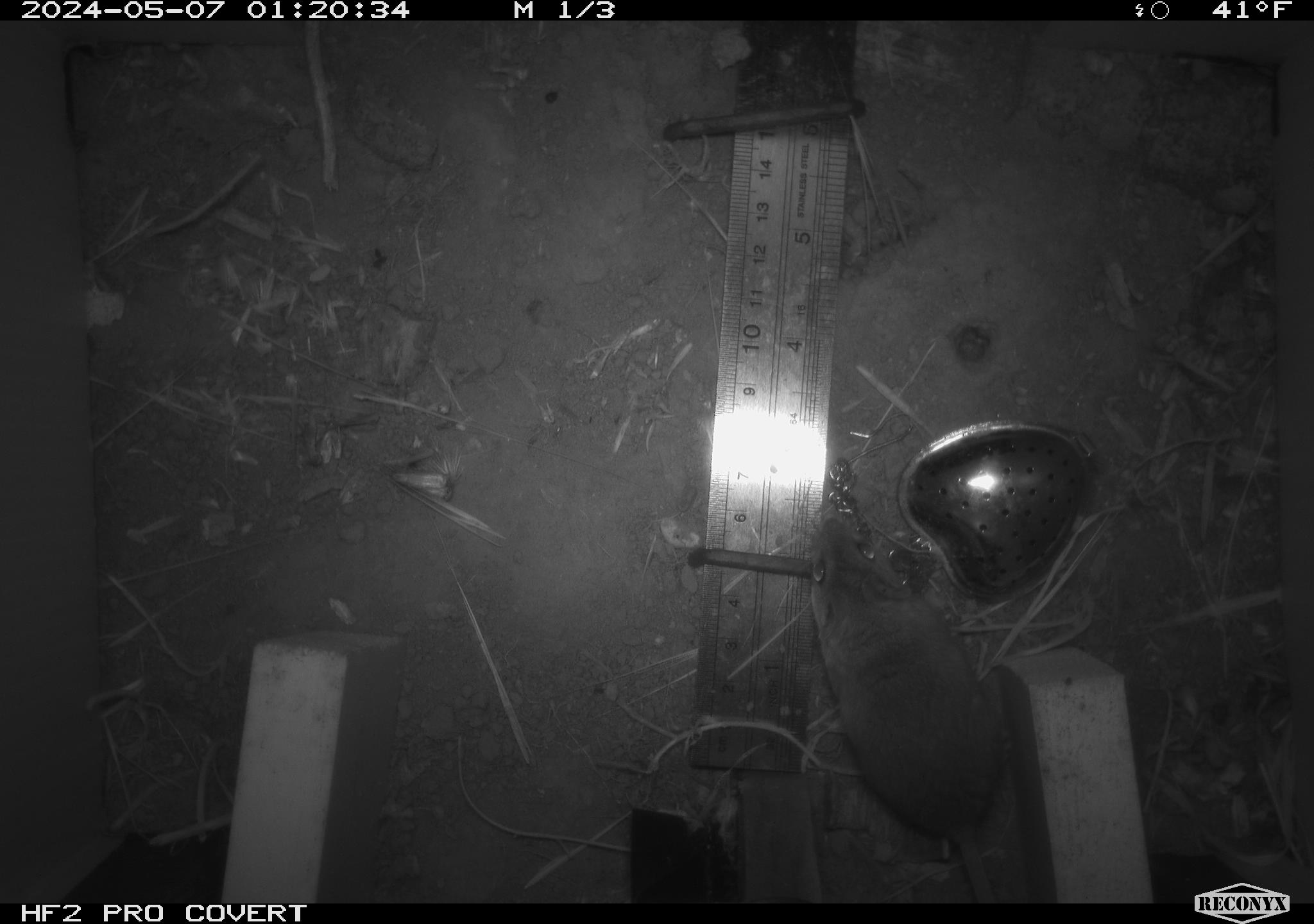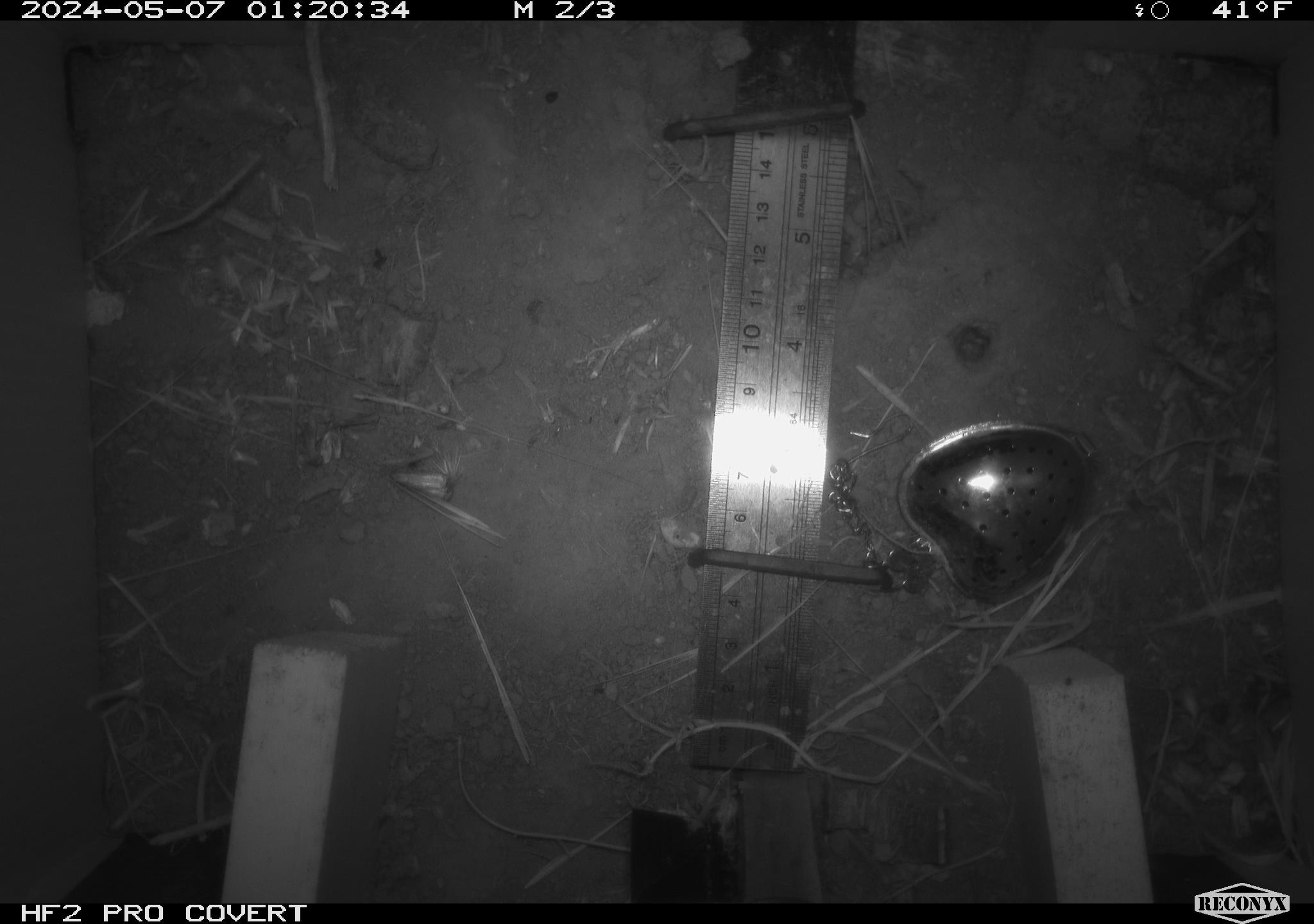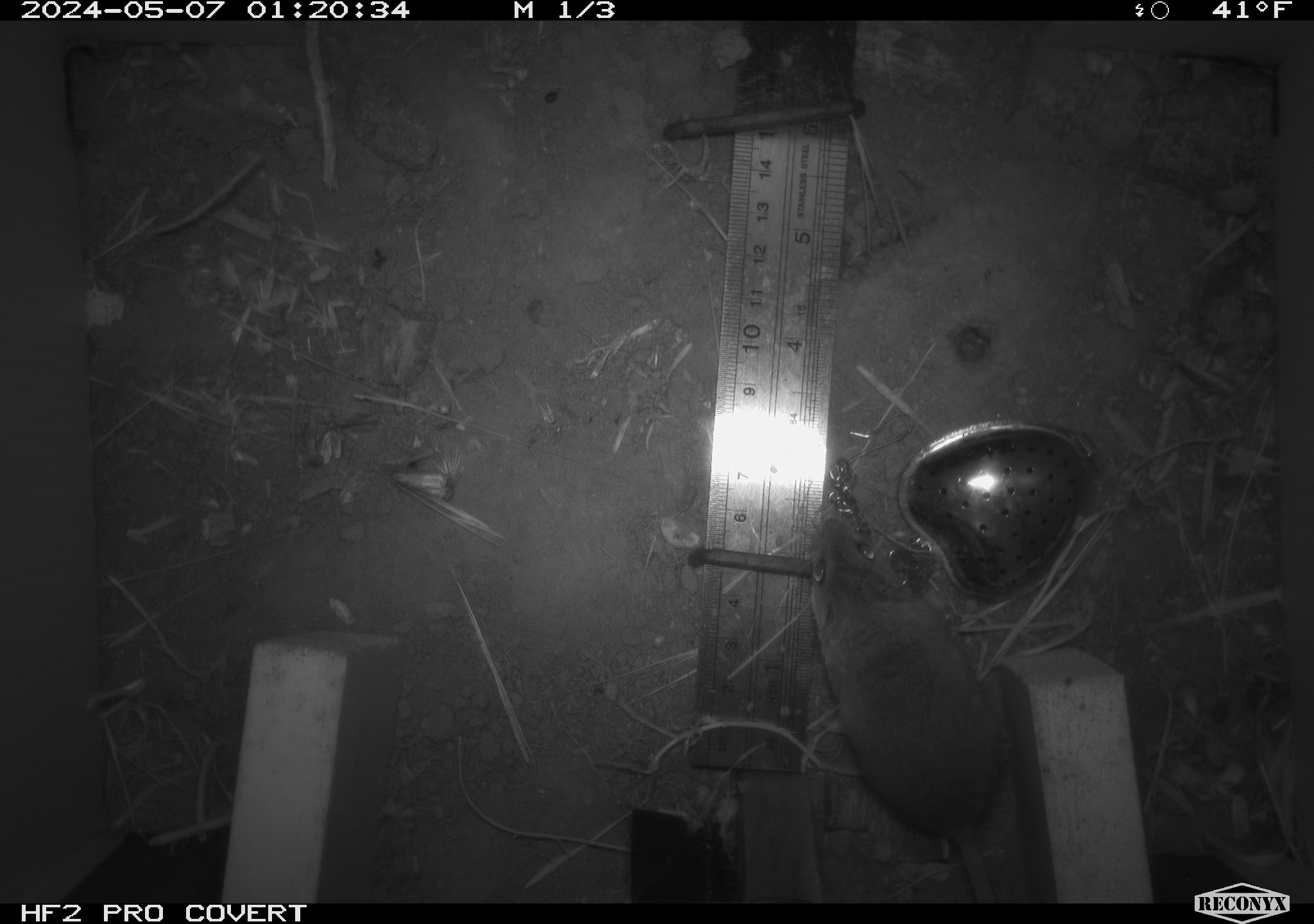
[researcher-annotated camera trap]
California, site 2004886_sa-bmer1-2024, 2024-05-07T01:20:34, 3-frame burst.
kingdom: Animalia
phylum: Chordata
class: Mammalia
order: Rodentia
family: Cricetidae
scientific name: Arvicolinae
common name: voles, lemmings, and muskrats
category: arvicolinae subfamily